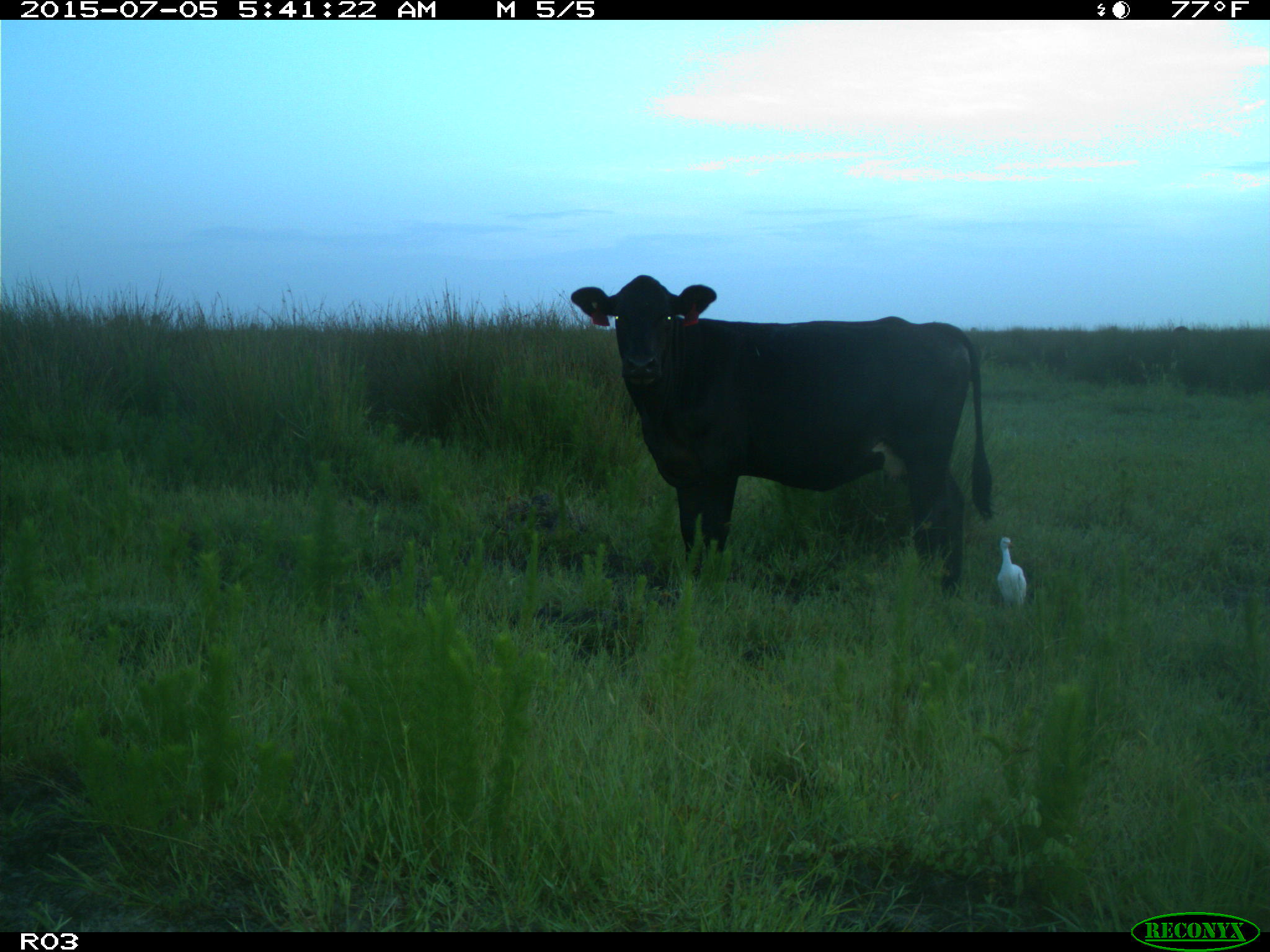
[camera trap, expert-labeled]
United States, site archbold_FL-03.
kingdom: Animalia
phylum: Chordata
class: Mammalia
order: Artiodactyla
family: Bovidae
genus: Bos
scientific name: Bos taurus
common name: domestic cow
Bos taurus (domestic cow).